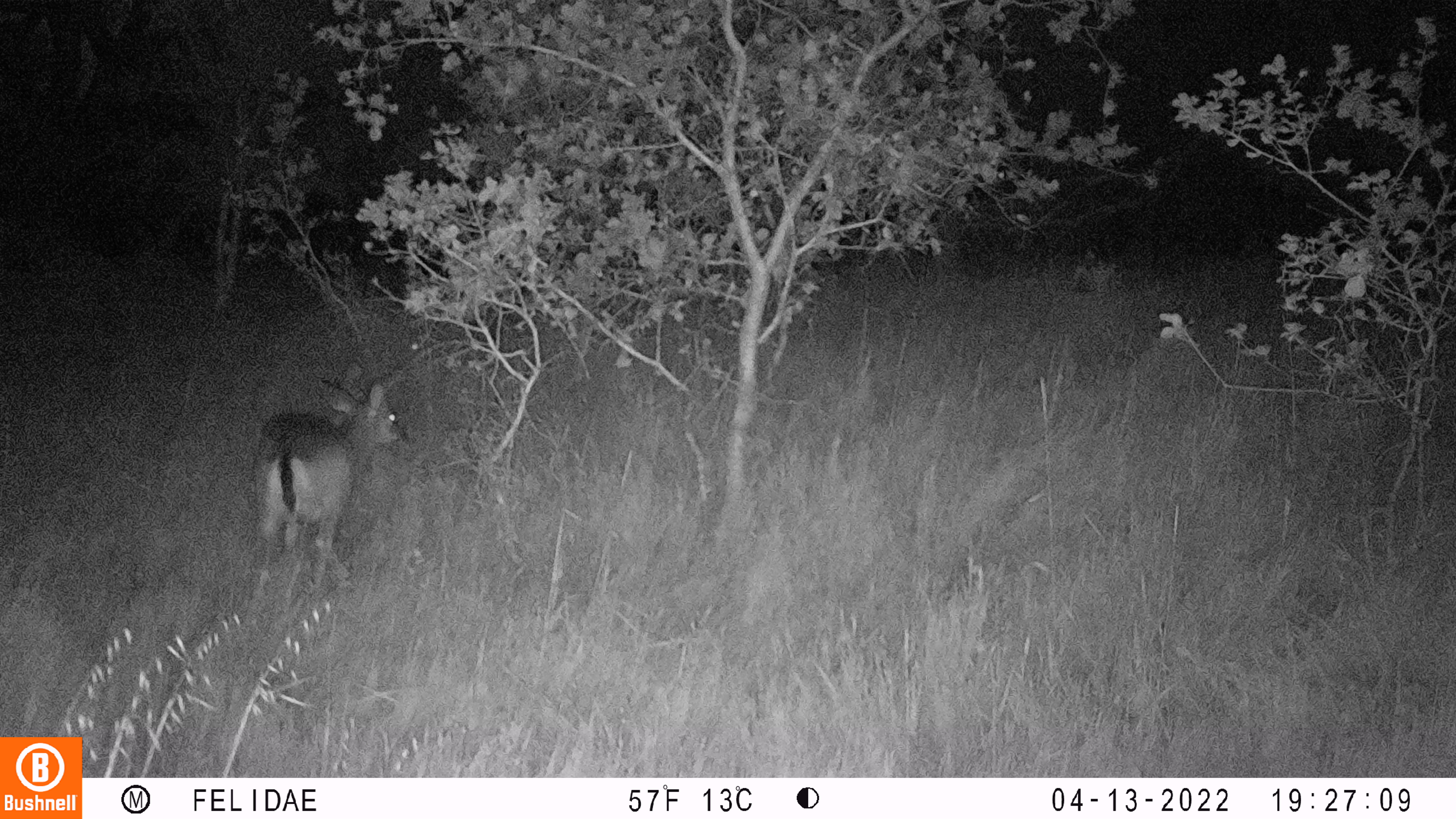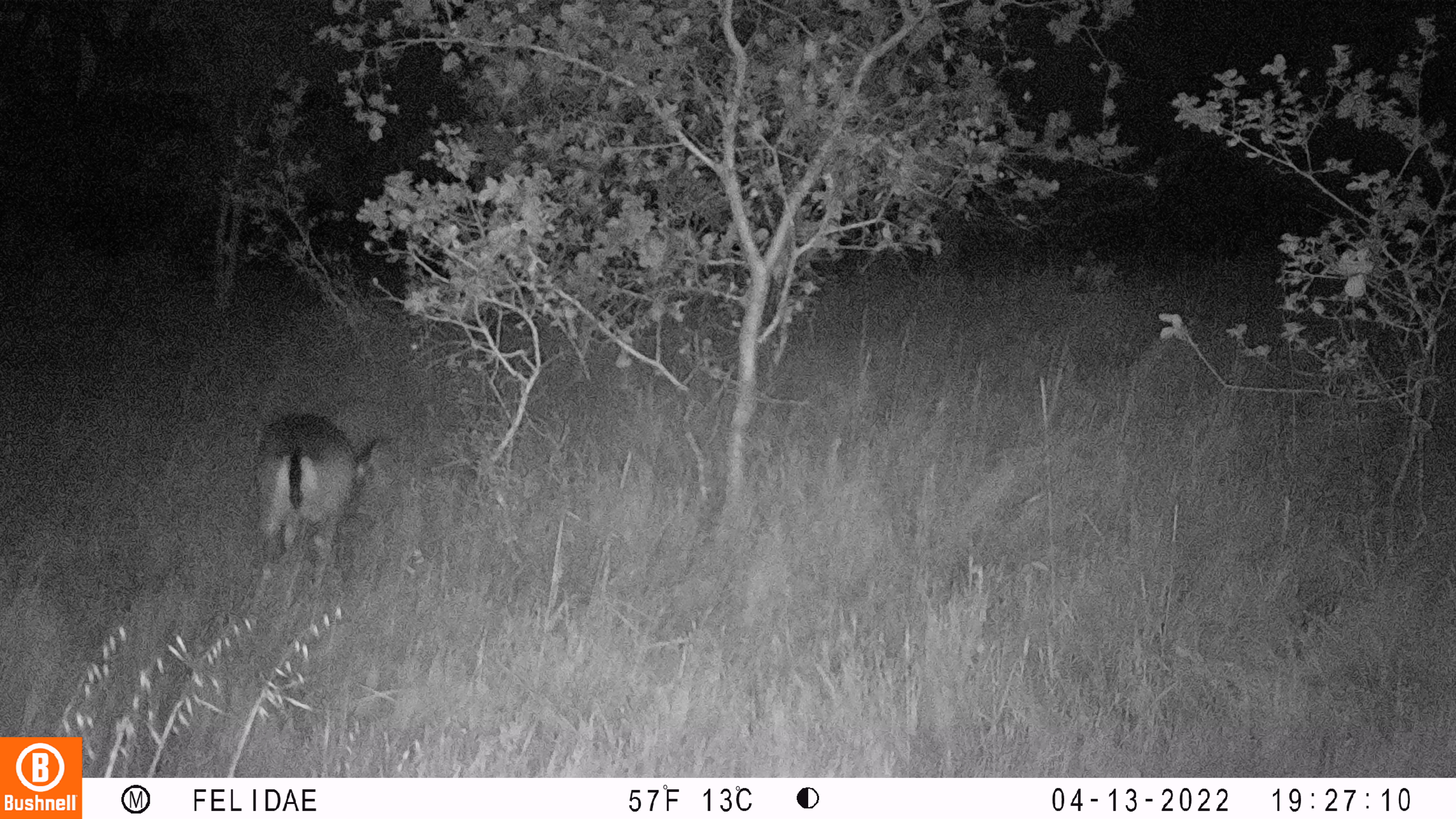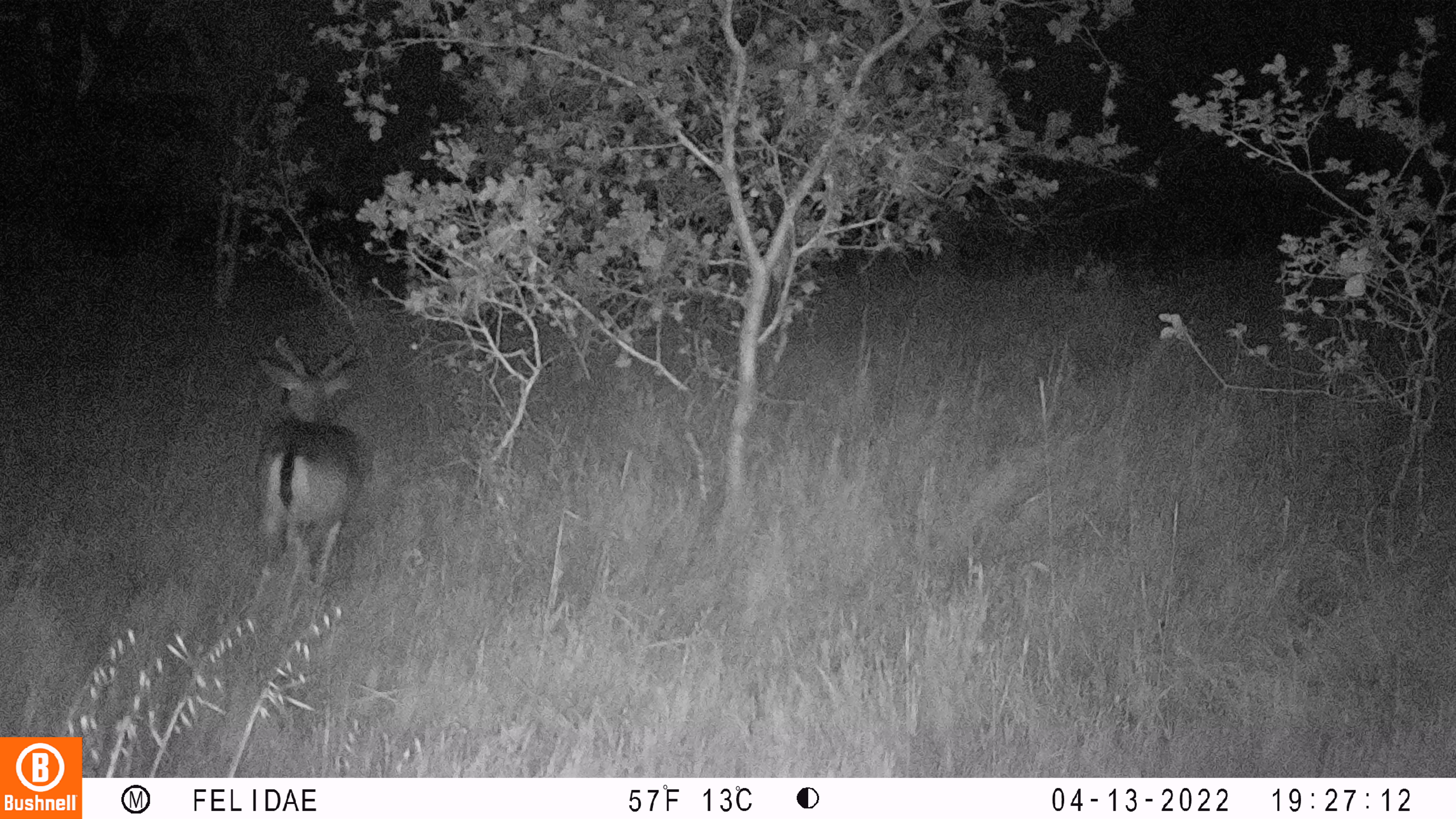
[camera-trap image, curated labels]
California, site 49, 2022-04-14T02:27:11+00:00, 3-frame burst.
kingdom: Animalia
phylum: Chordata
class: Mammalia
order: Artiodactyla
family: Cervidae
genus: Odocoileus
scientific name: Odocoileus hemionus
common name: mule deer